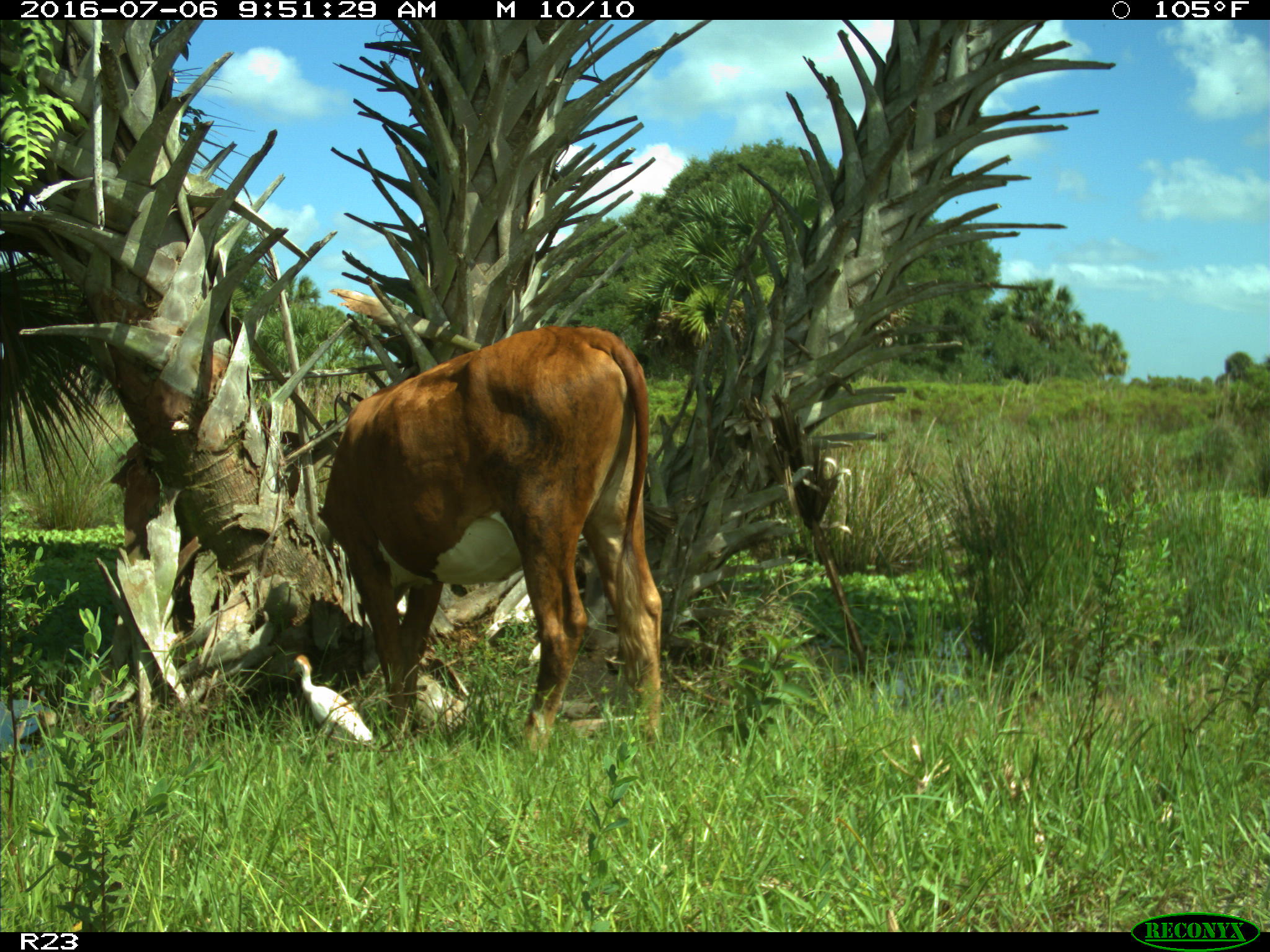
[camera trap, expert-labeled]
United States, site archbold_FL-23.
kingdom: Animalia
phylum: Chordata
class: Mammalia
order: Artiodactyla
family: Bovidae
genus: Bos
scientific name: Bos taurus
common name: domestic cow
Bos taurus (domestic cow).